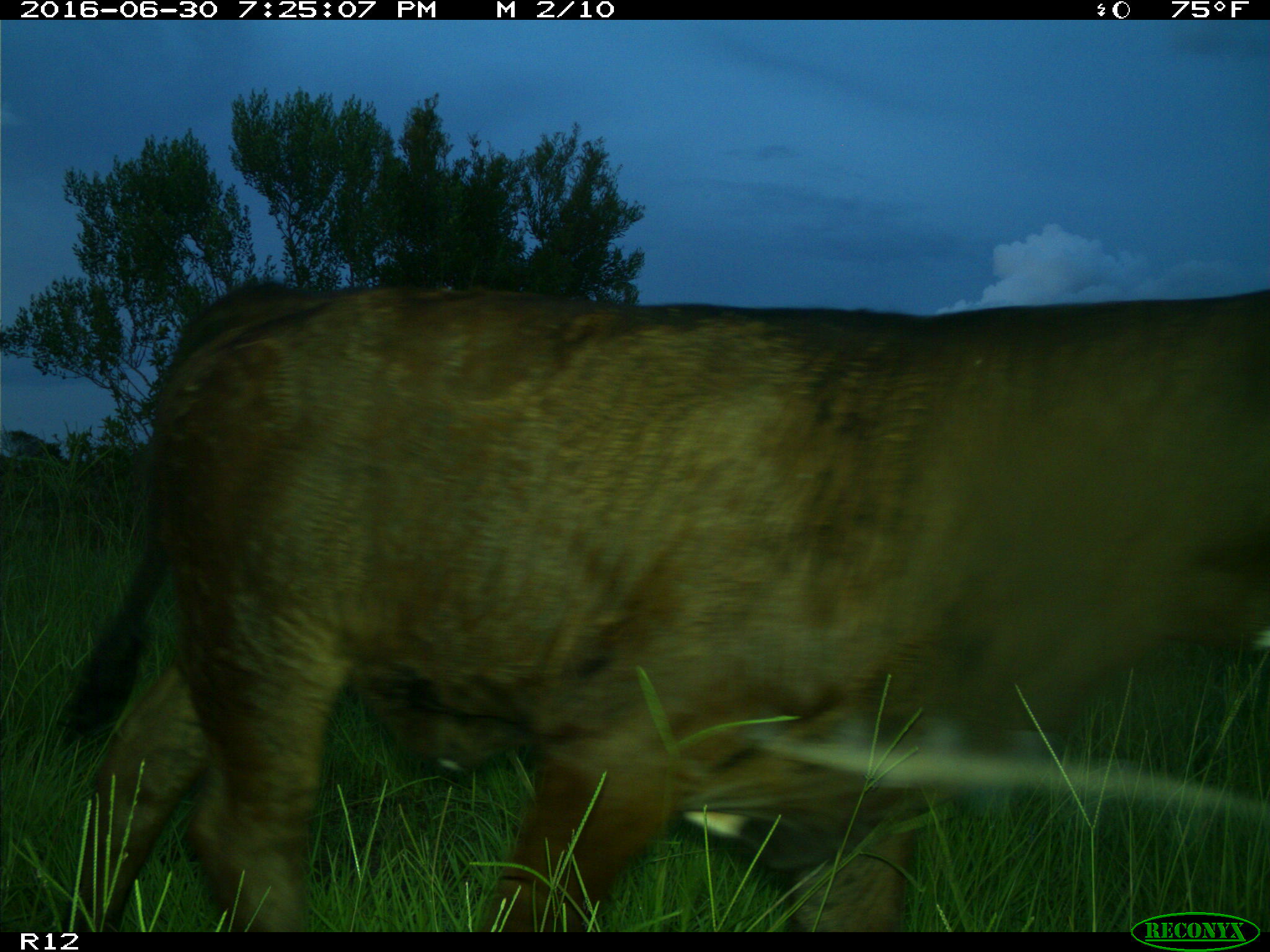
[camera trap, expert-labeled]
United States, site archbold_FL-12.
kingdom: Animalia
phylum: Chordata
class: Mammalia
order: Artiodactyla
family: Bovidae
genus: Bos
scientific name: Bos taurus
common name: domestic cow